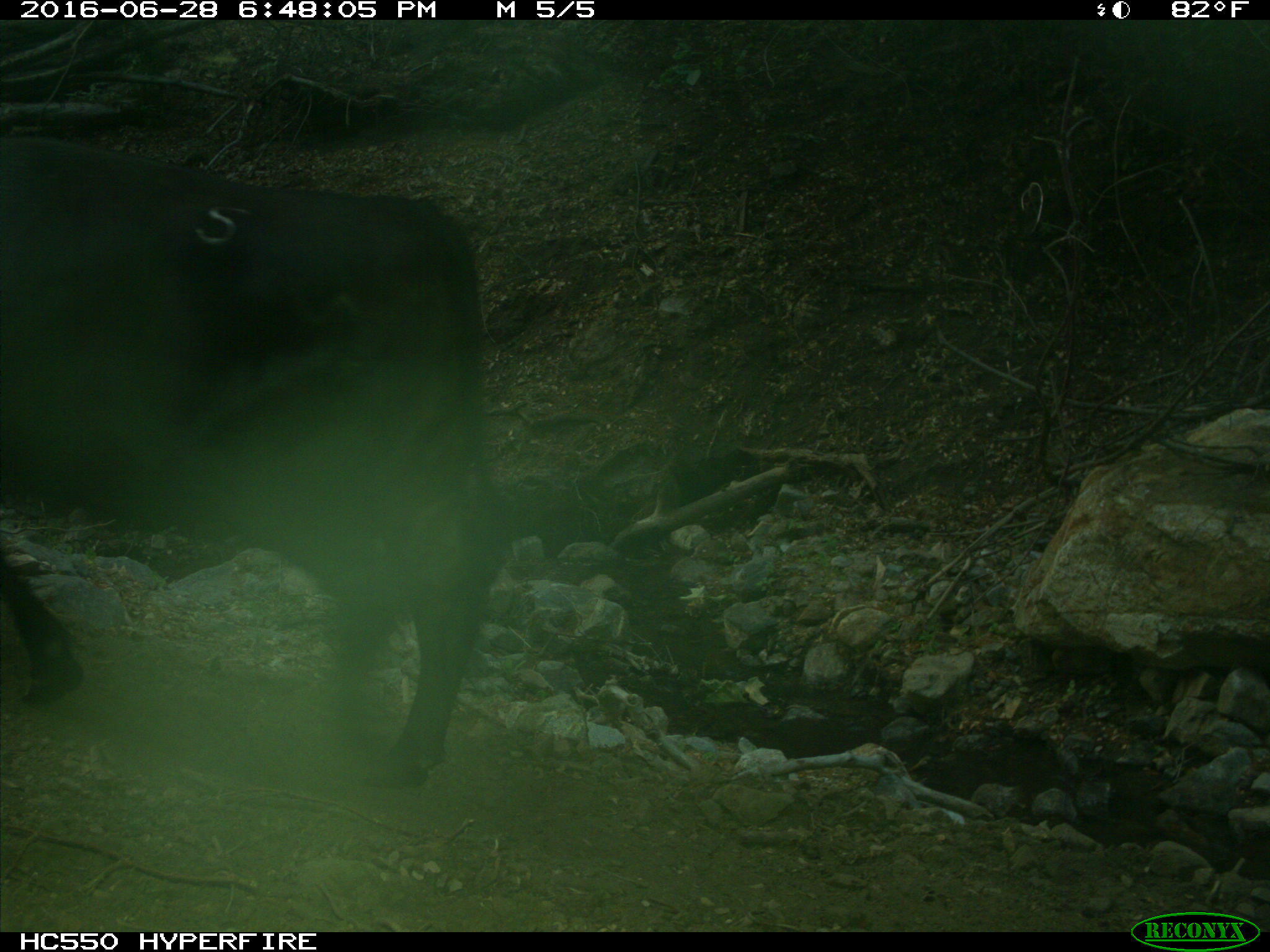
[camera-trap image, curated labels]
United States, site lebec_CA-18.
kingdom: Animalia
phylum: Chordata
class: Mammalia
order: Artiodactyla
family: Bovidae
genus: Bos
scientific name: Bos taurus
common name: domestic cow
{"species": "Bos taurus (domestic cow)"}